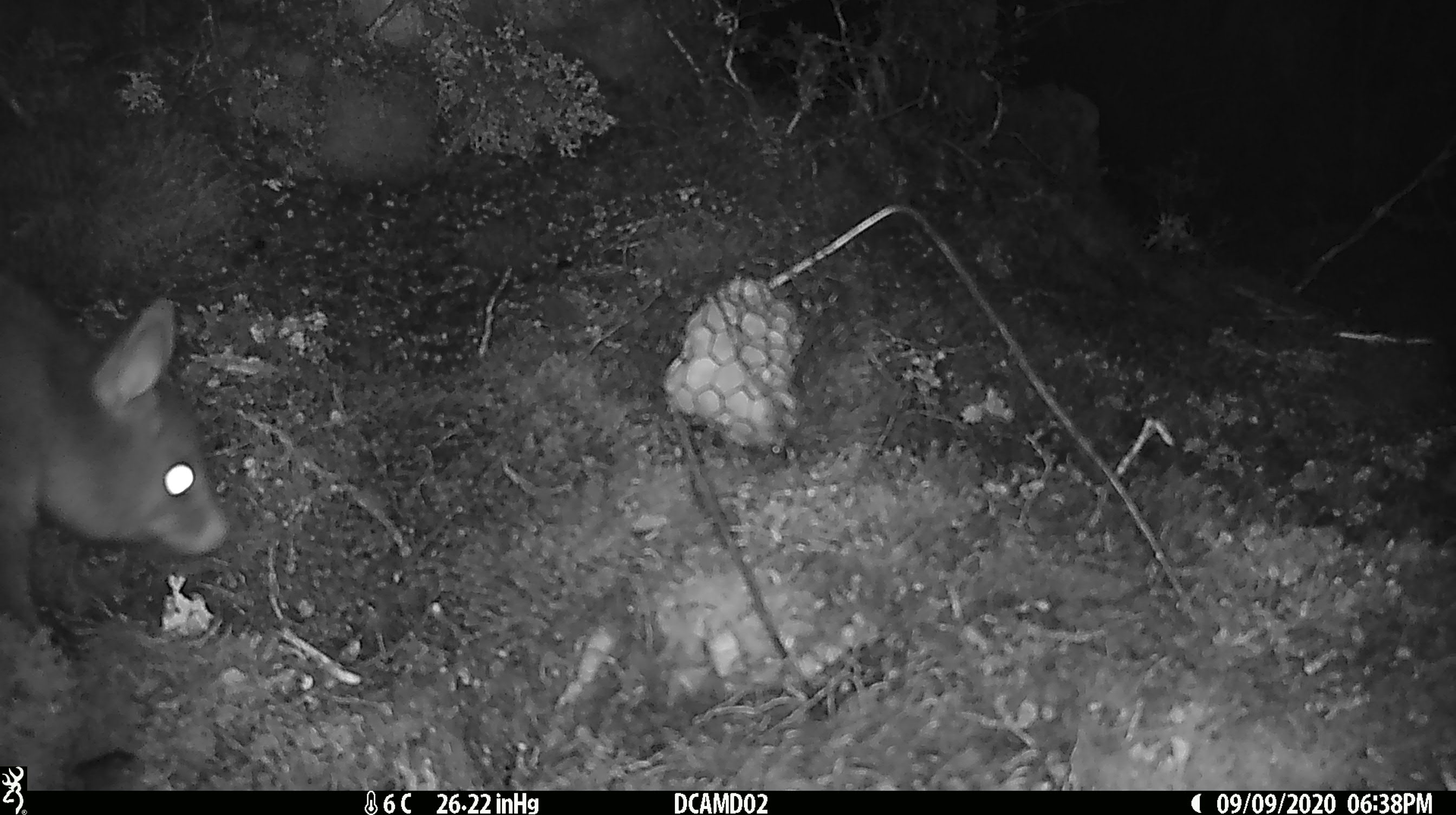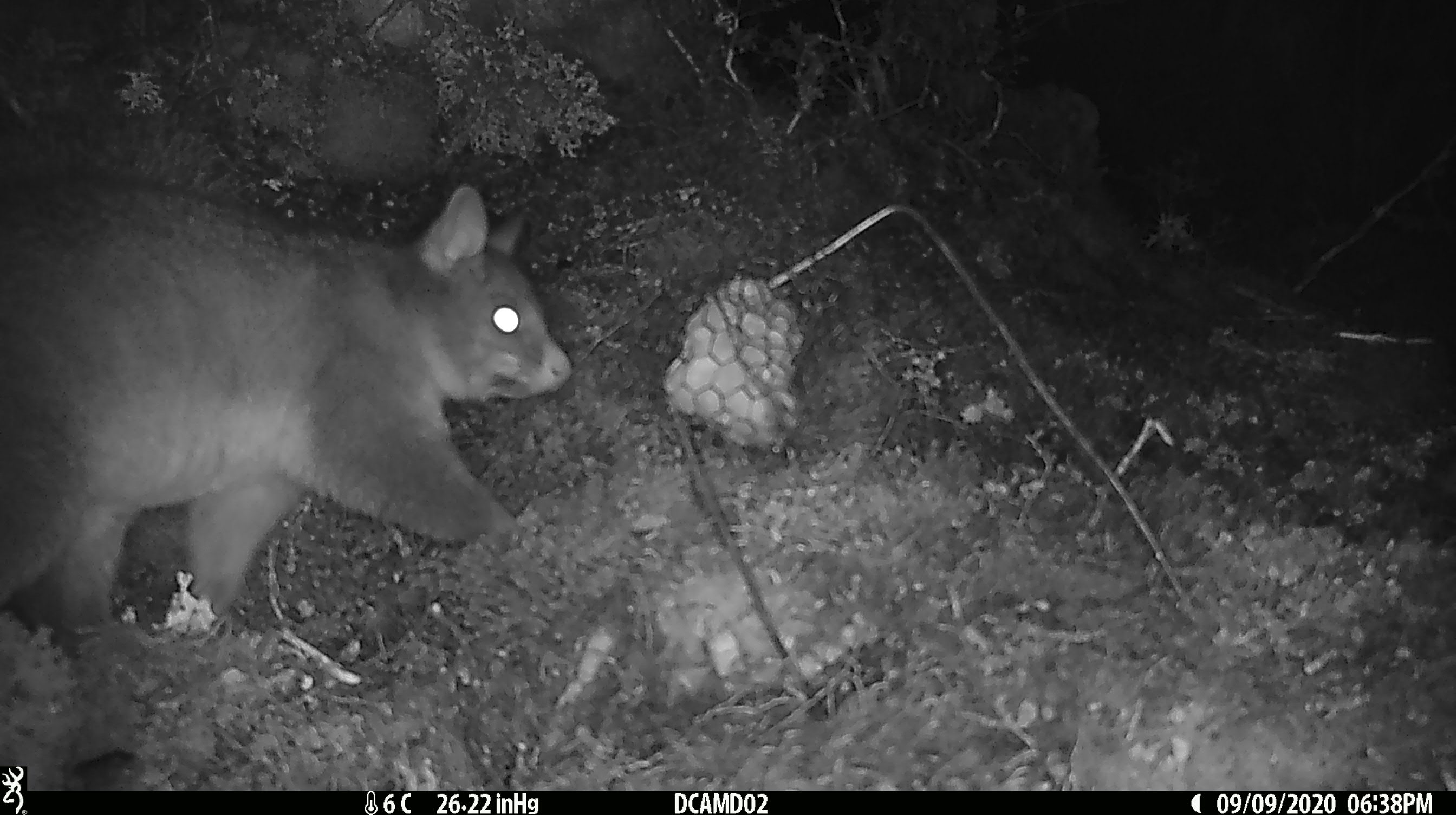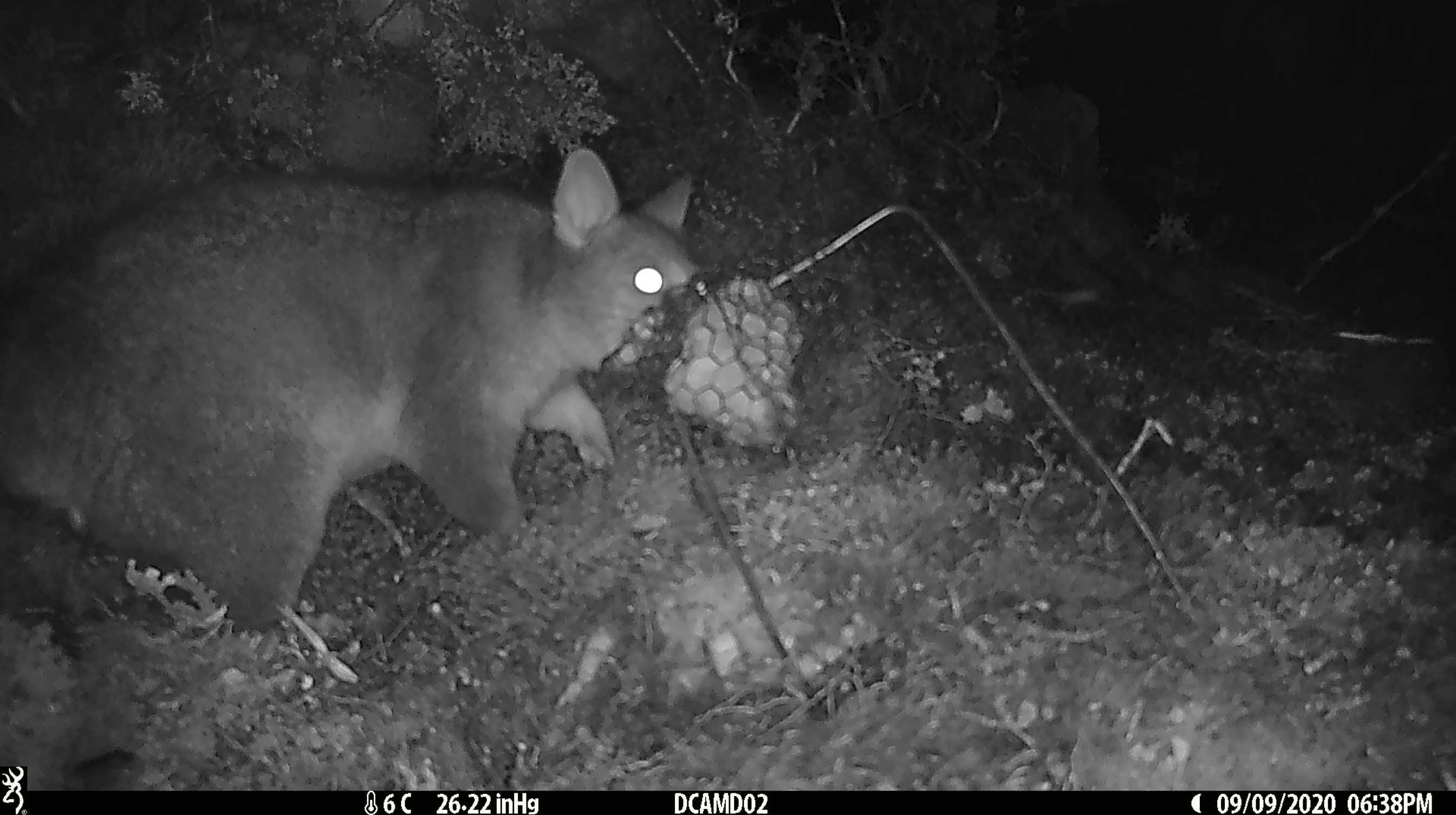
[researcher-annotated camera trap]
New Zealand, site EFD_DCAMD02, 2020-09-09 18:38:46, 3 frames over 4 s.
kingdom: Animalia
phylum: Chordata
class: Mammalia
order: Diprotodontia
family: Phalangeridae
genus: Trichosurus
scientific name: Trichosurus vulpecula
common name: common brushtail possum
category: possum